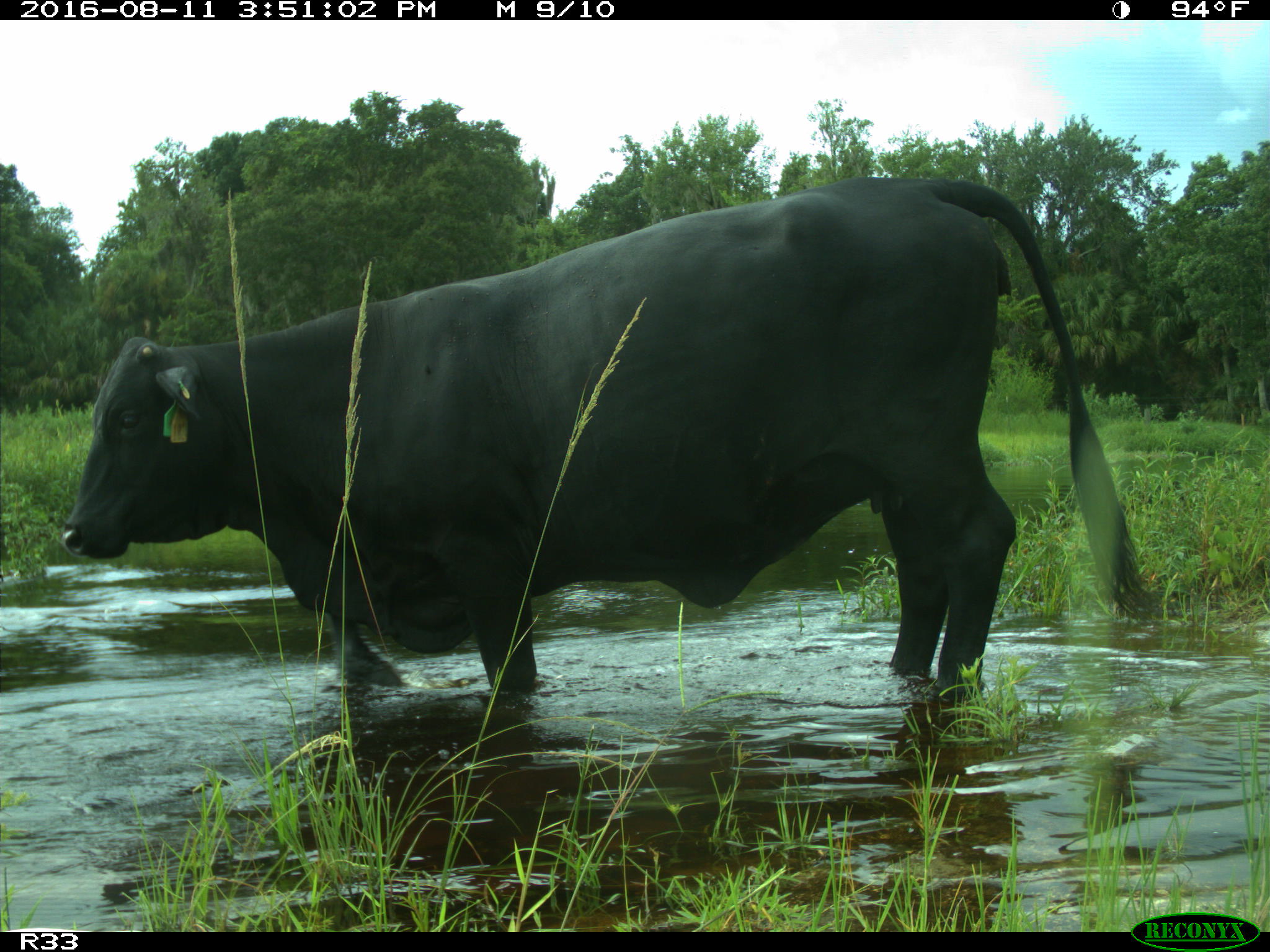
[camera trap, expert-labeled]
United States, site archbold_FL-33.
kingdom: Animalia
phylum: Chordata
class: Mammalia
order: Artiodactyla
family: Bovidae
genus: Bos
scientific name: Bos taurus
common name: domestic cow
Bos taurus (domestic cow).